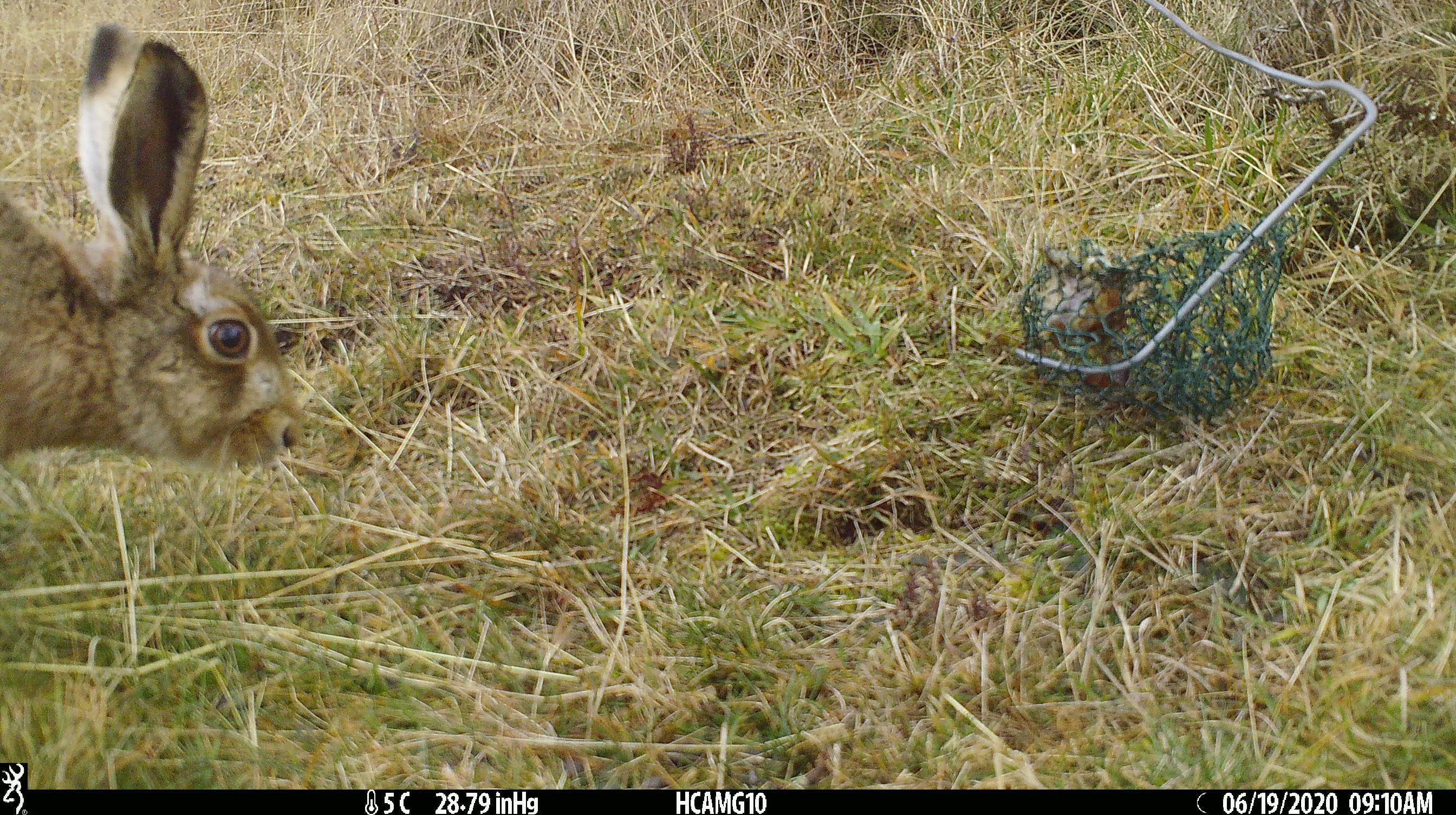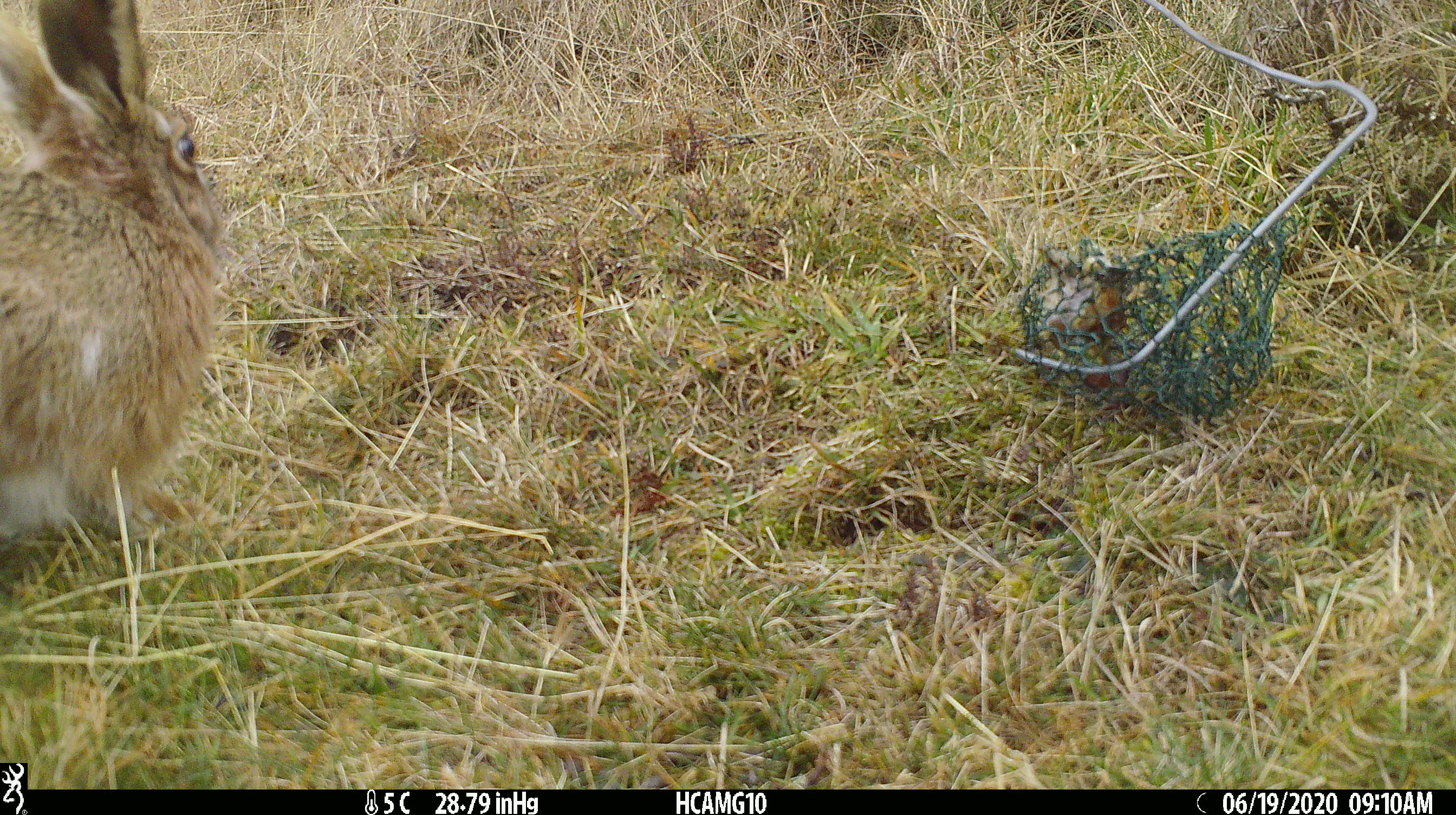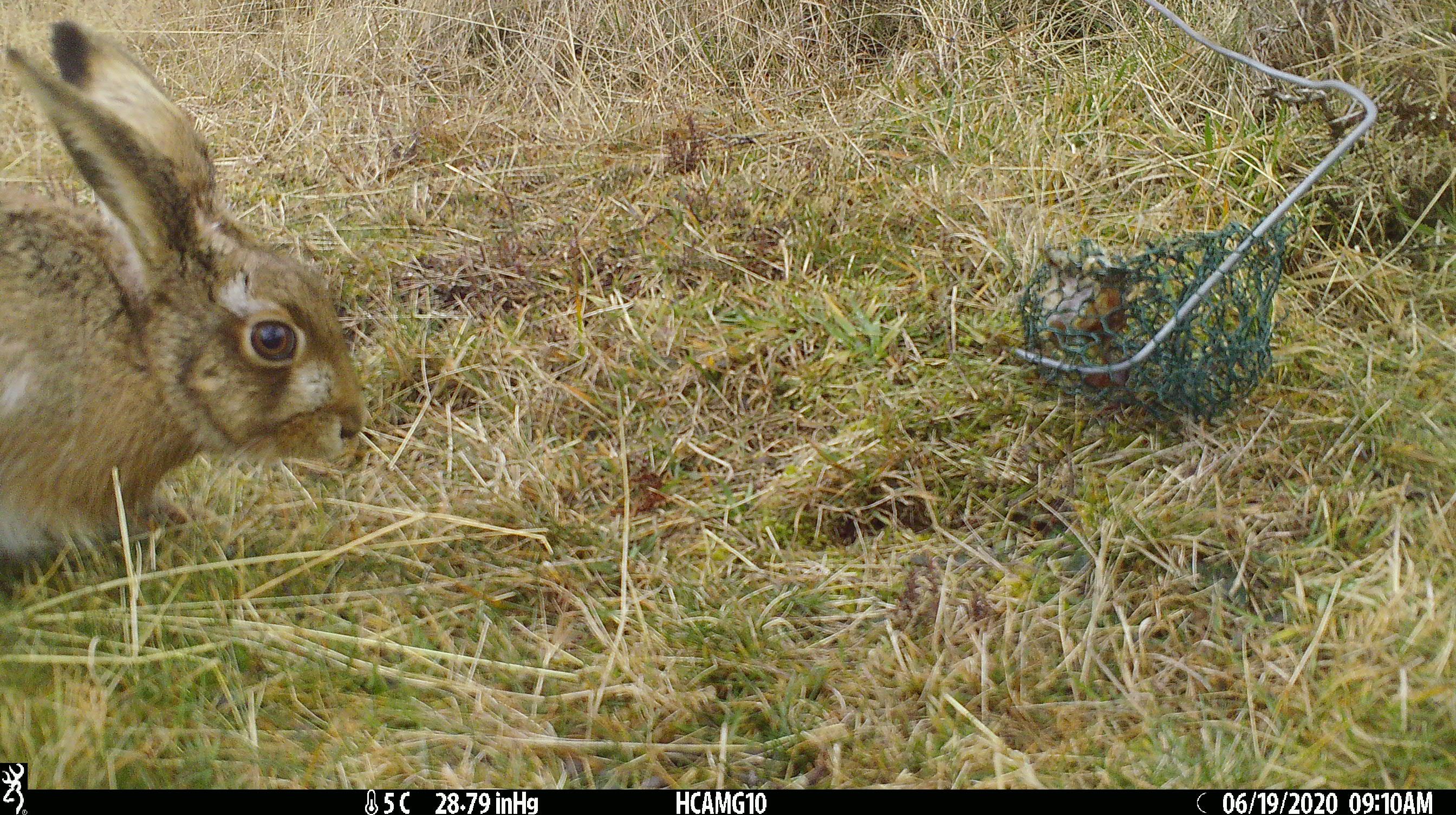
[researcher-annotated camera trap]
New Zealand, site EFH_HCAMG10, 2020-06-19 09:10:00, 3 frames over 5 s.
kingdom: Animalia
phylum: Chordata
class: Mammalia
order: Lagomorpha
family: Leporidae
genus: Lepus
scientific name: Lepus europaeus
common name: brown hare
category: hare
Hare (brown hare) (Lepus europaeus).